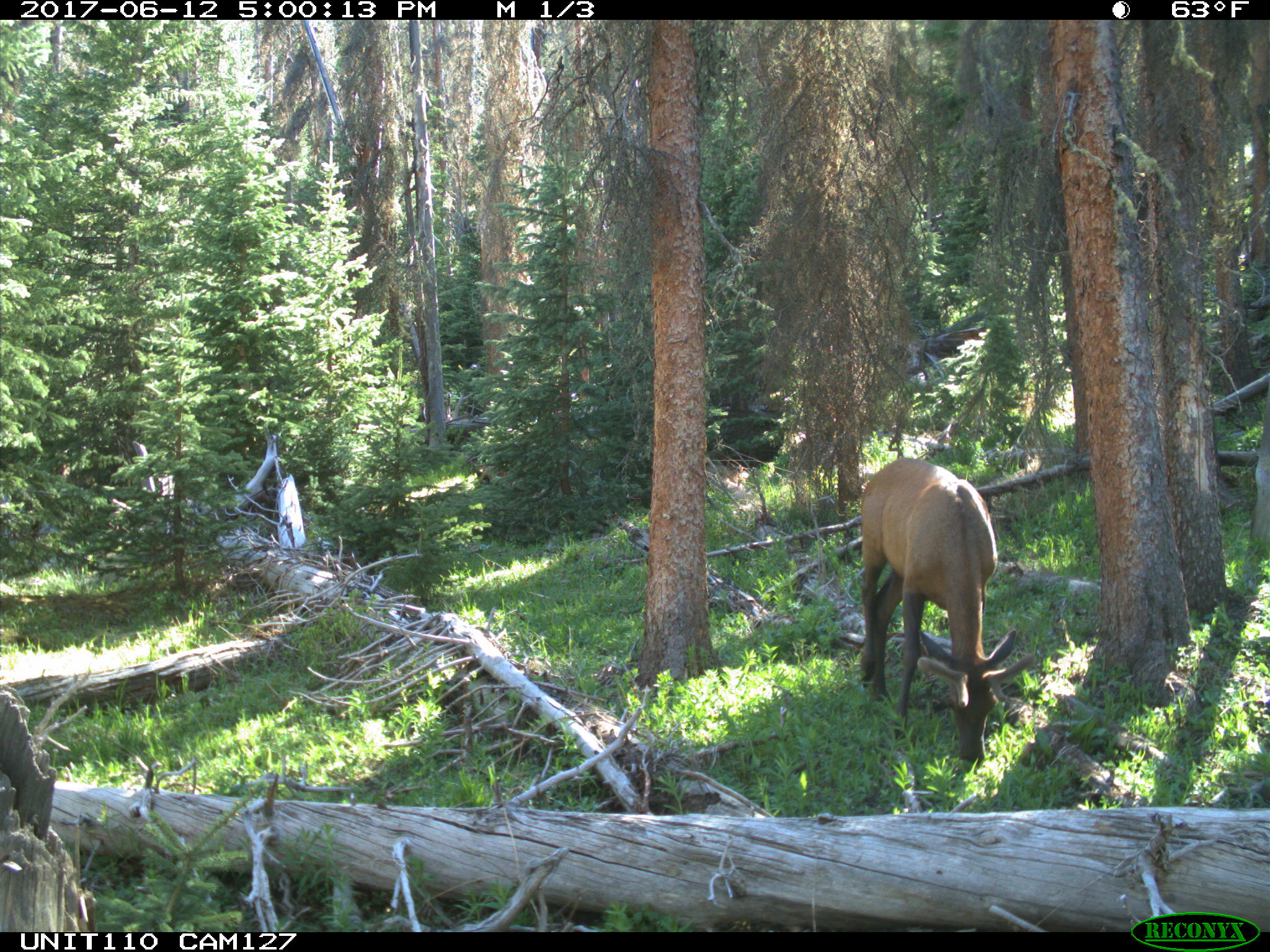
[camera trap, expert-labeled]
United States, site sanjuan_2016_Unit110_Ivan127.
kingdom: Animalia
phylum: Chordata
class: Mammalia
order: Artiodactyla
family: Cervidae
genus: Cervus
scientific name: Cervus elaphus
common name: red deer